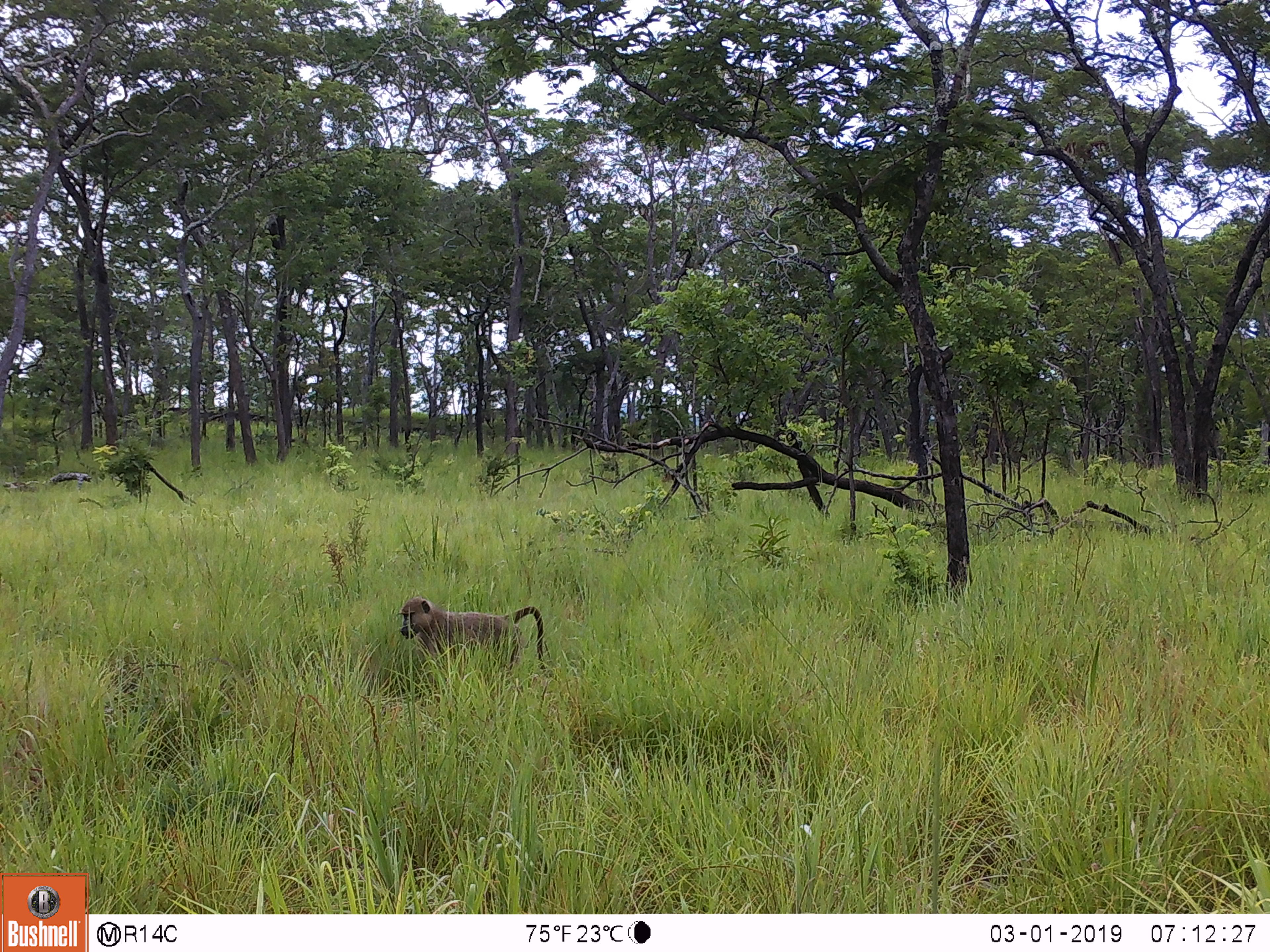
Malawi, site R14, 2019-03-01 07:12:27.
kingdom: Animalia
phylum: Chordata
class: Mammalia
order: Primates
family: Cercopithecidae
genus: Papio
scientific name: Papio cynocephalus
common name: yellow baboon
Yellow baboon (Papio cynocephalus), count 1.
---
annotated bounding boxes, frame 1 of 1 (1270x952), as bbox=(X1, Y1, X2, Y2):
yellow baboon: bbox=(393, 588, 555, 684)